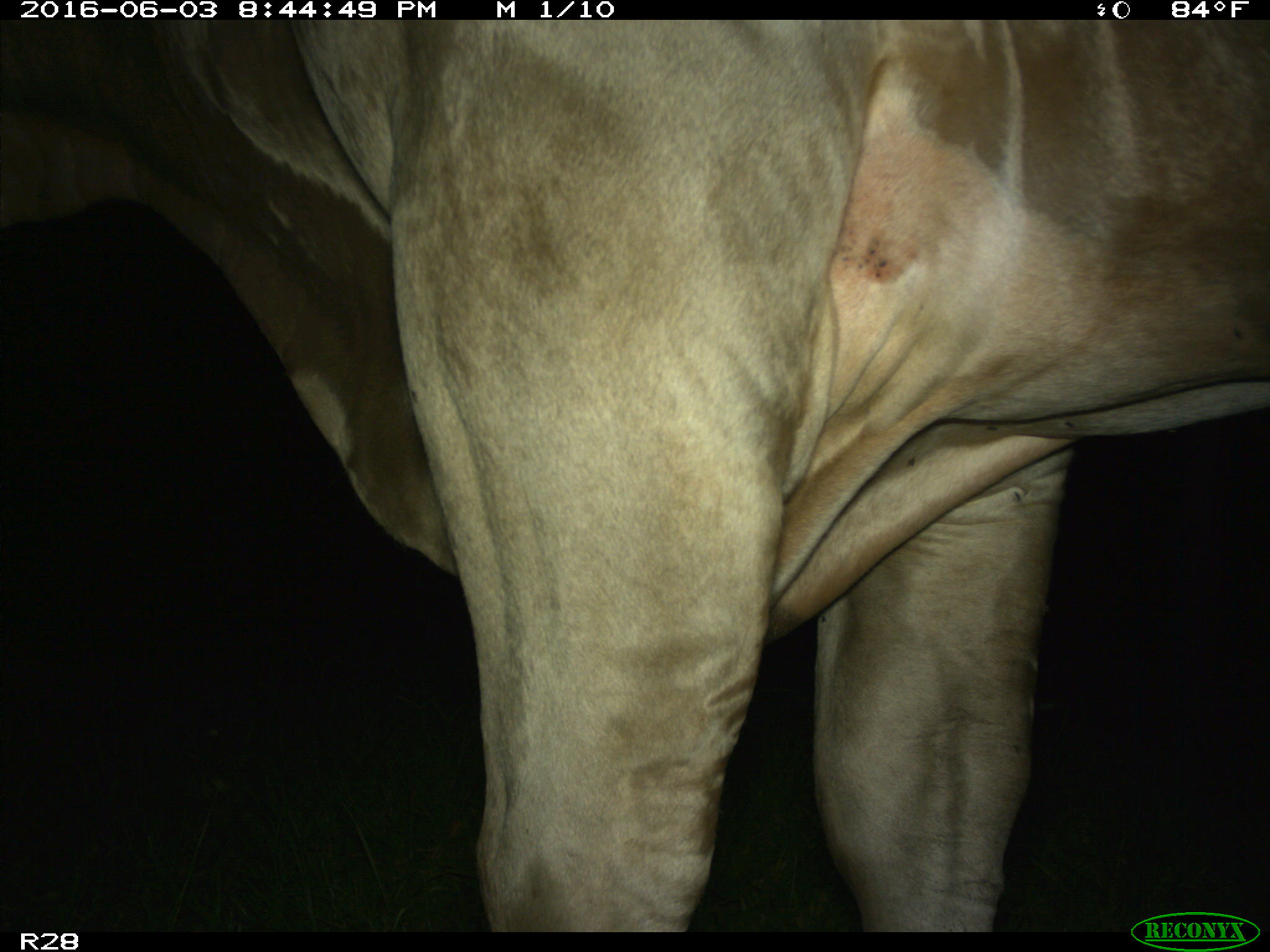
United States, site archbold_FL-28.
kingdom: Animalia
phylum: Chordata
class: Mammalia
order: Artiodactyla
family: Bovidae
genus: Bos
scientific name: Bos taurus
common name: domestic cow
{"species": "Bos taurus (domestic cow)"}